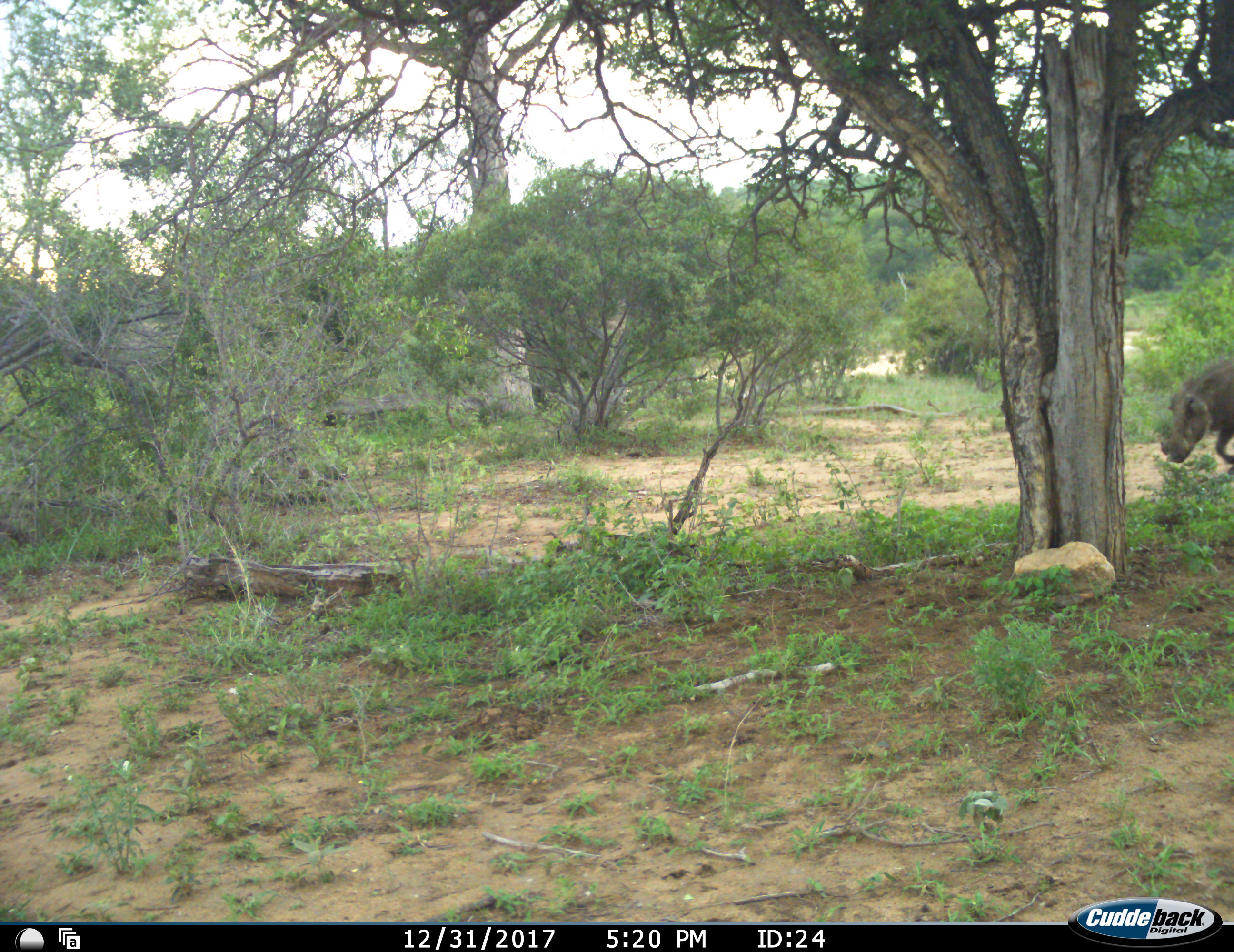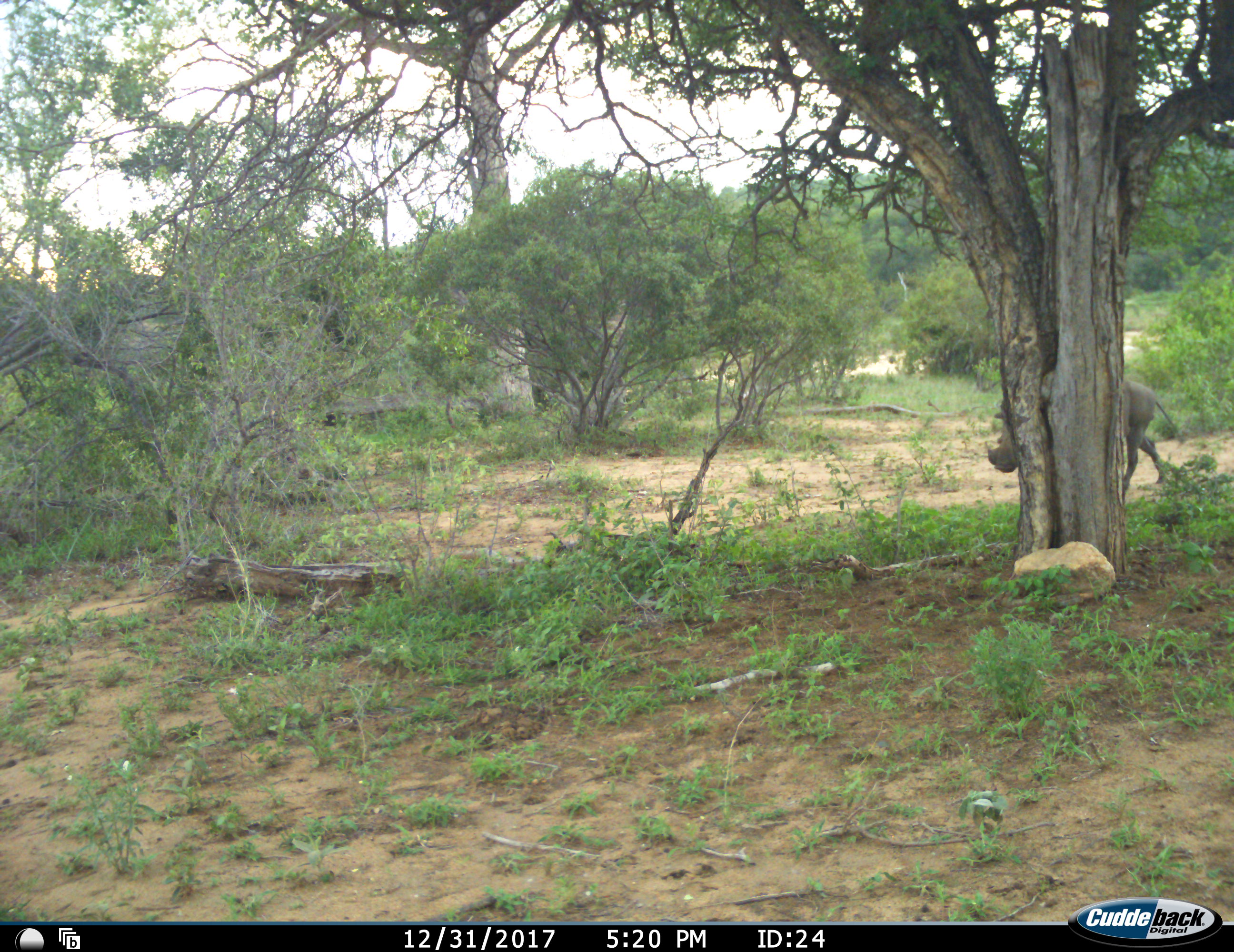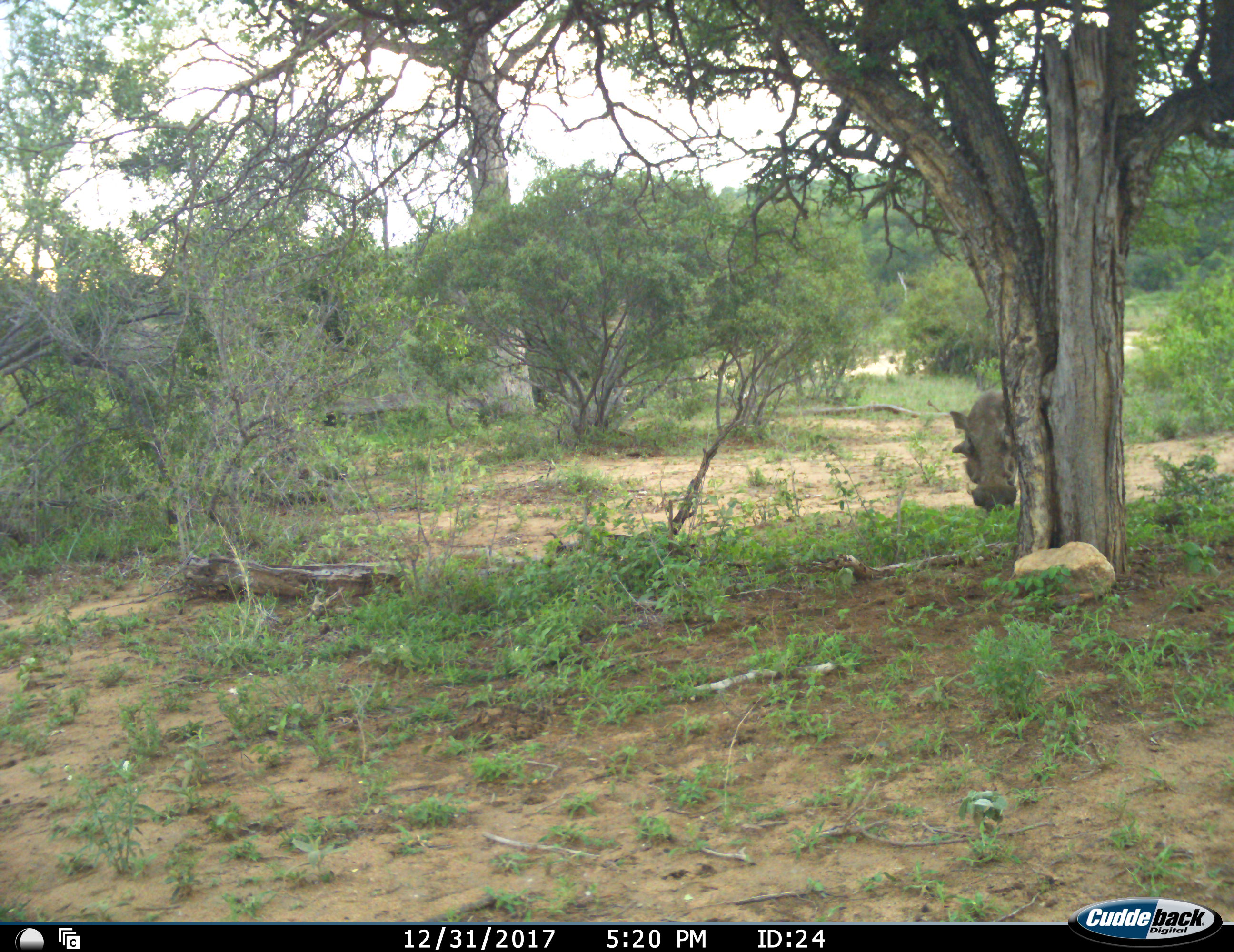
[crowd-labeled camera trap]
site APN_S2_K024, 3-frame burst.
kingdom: Animalia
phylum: Chordata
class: Mammalia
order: Artiodactyla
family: Suidae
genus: Phacochoerus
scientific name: Phacochoerus africanus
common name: warthog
Warthog (Phacochoerus africanus), count 1. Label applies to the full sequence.